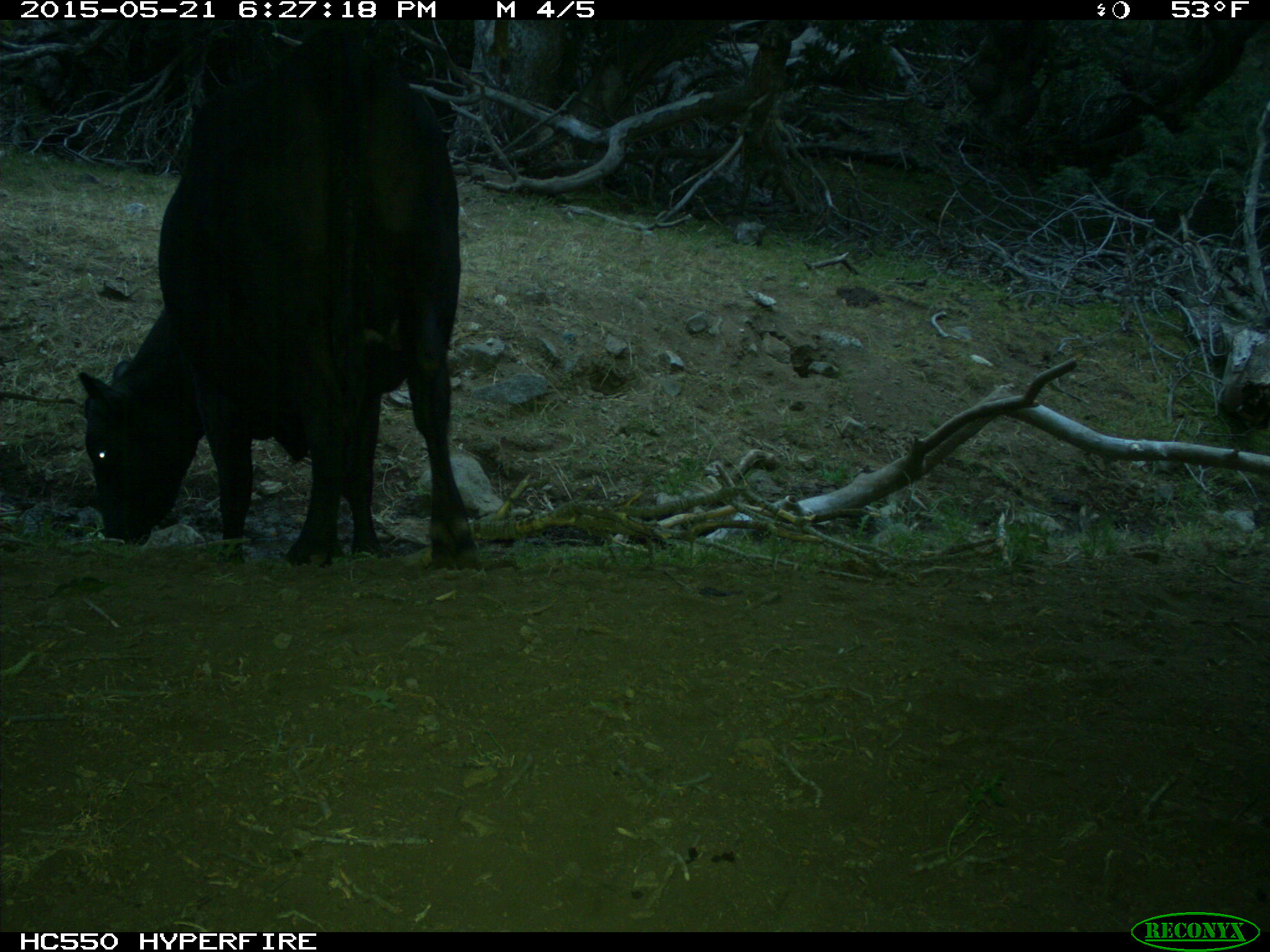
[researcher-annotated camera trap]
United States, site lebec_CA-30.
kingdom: Animalia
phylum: Chordata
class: Mammalia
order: Artiodactyla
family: Bovidae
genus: Bos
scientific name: Bos taurus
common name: domestic cow